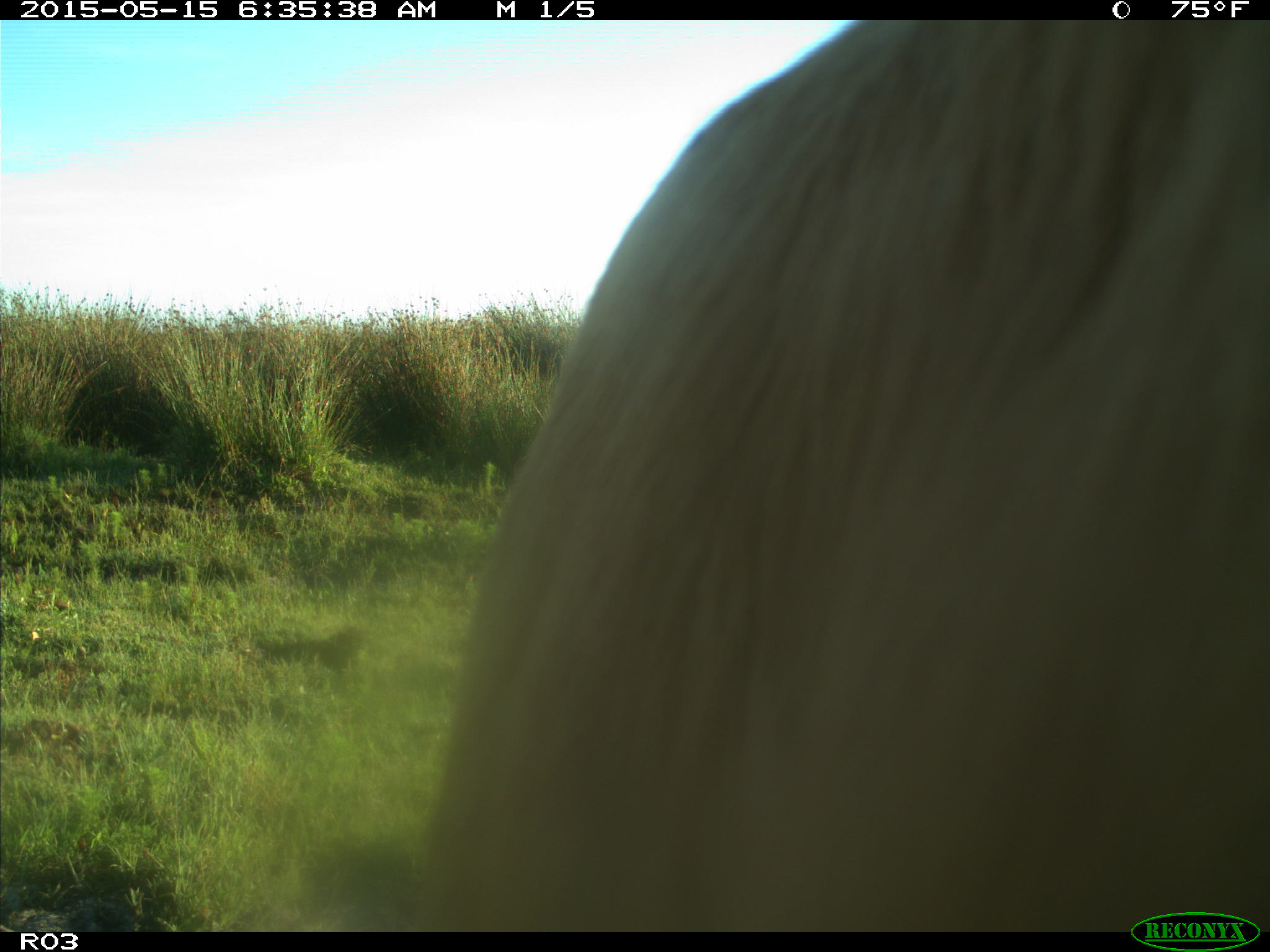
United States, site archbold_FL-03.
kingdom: Animalia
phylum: Chordata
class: Mammalia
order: Artiodactyla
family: Bovidae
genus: Bos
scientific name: Bos taurus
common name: domestic cow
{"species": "Bos taurus (domestic cow)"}